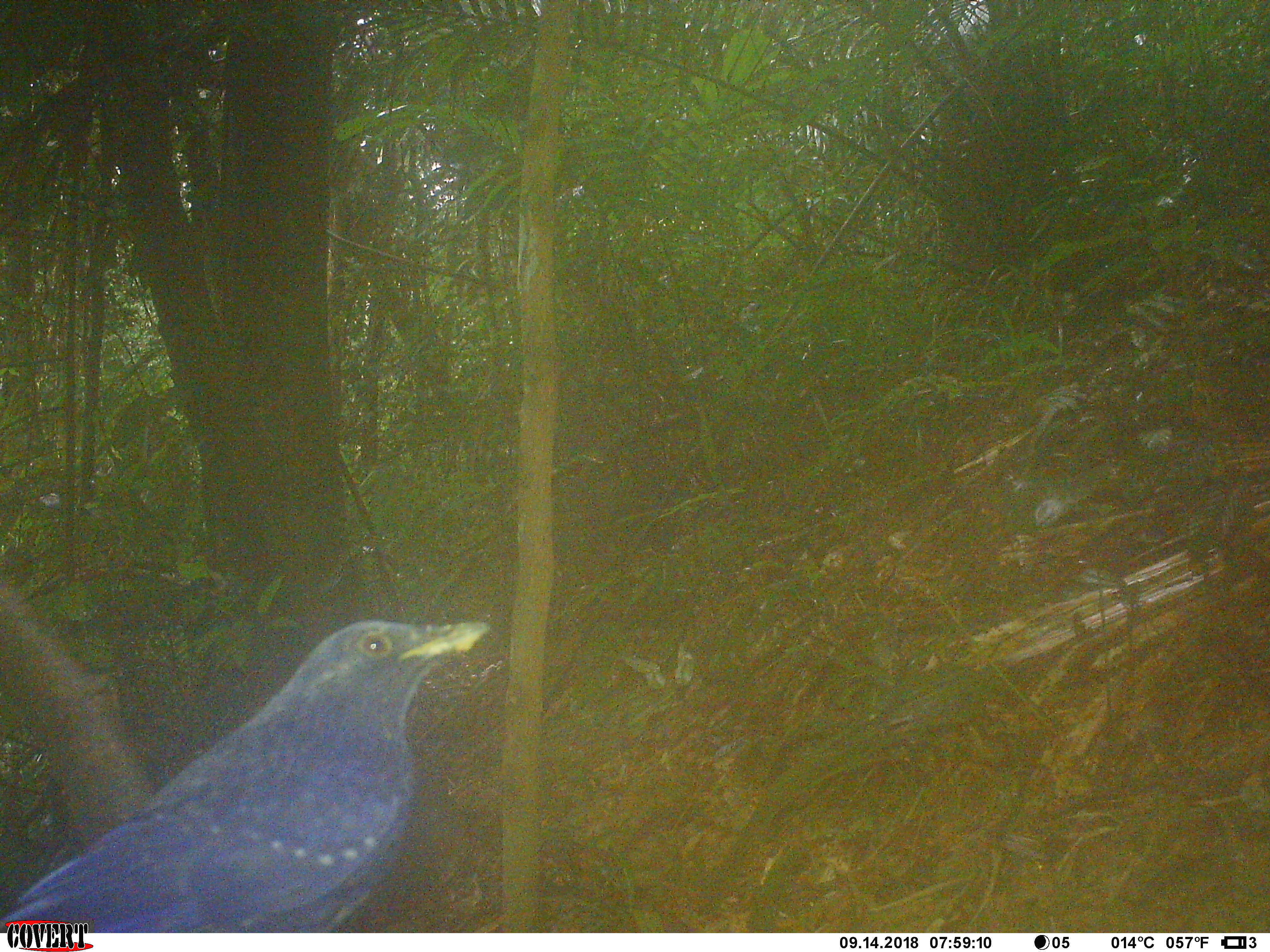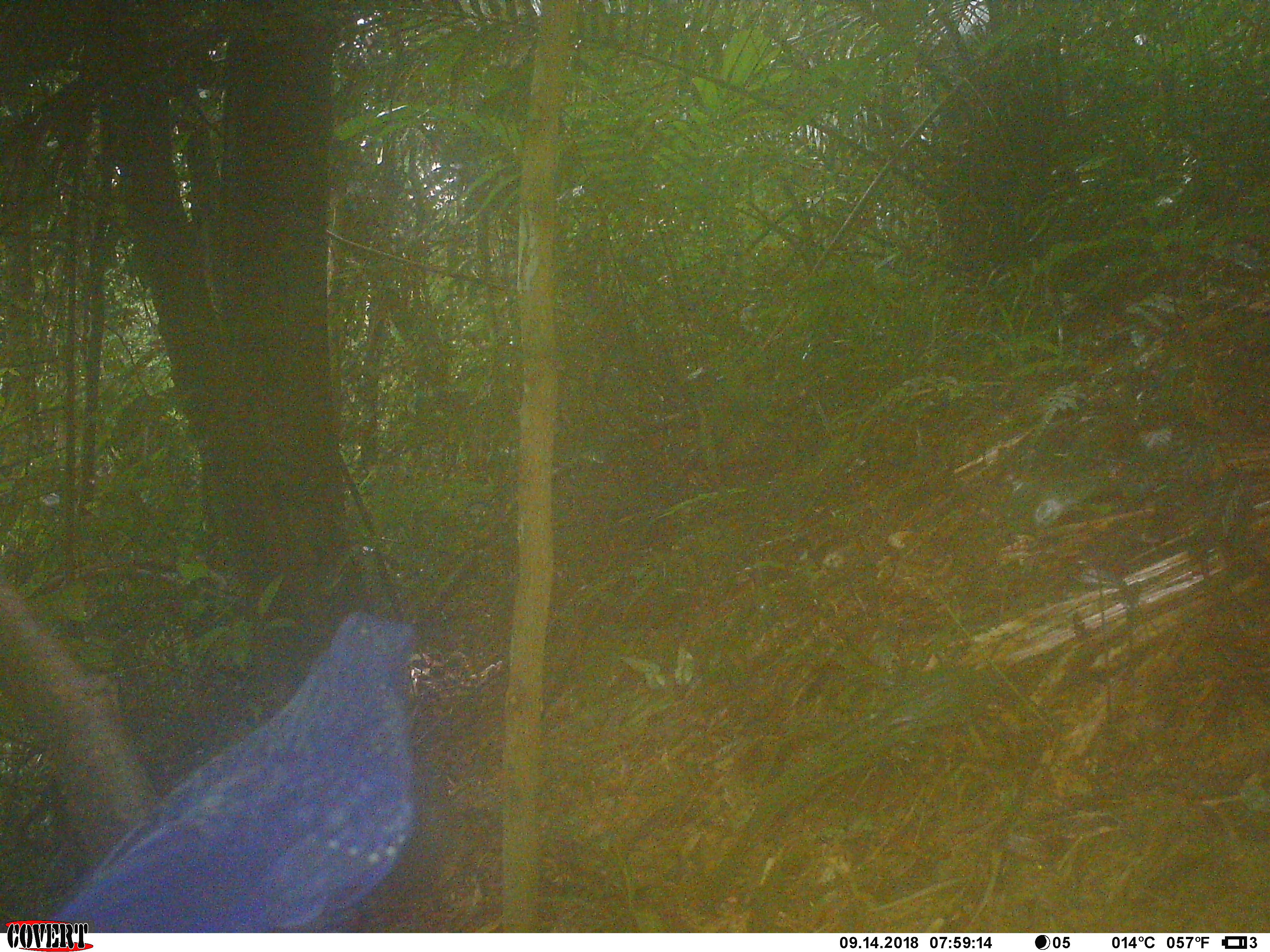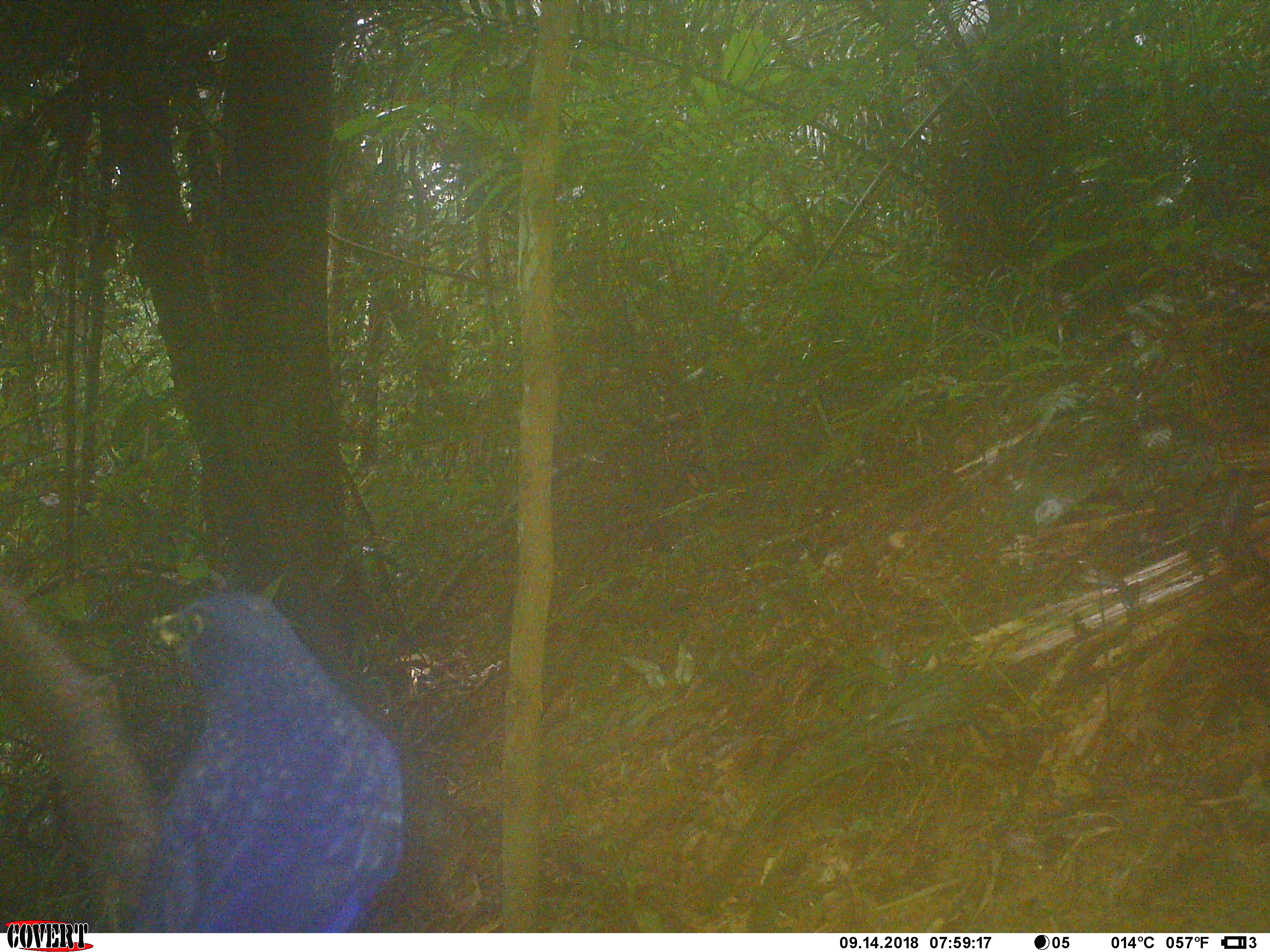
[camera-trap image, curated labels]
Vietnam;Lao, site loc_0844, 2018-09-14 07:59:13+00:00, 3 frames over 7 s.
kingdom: Animalia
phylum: Chordata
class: Aves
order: Passeriformes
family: Muscicapidae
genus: Myophonus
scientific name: Myophonus caeruleus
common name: blue whistling thrush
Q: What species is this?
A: Blue whistling thrush (Myophonus caeruleus).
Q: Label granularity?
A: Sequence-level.